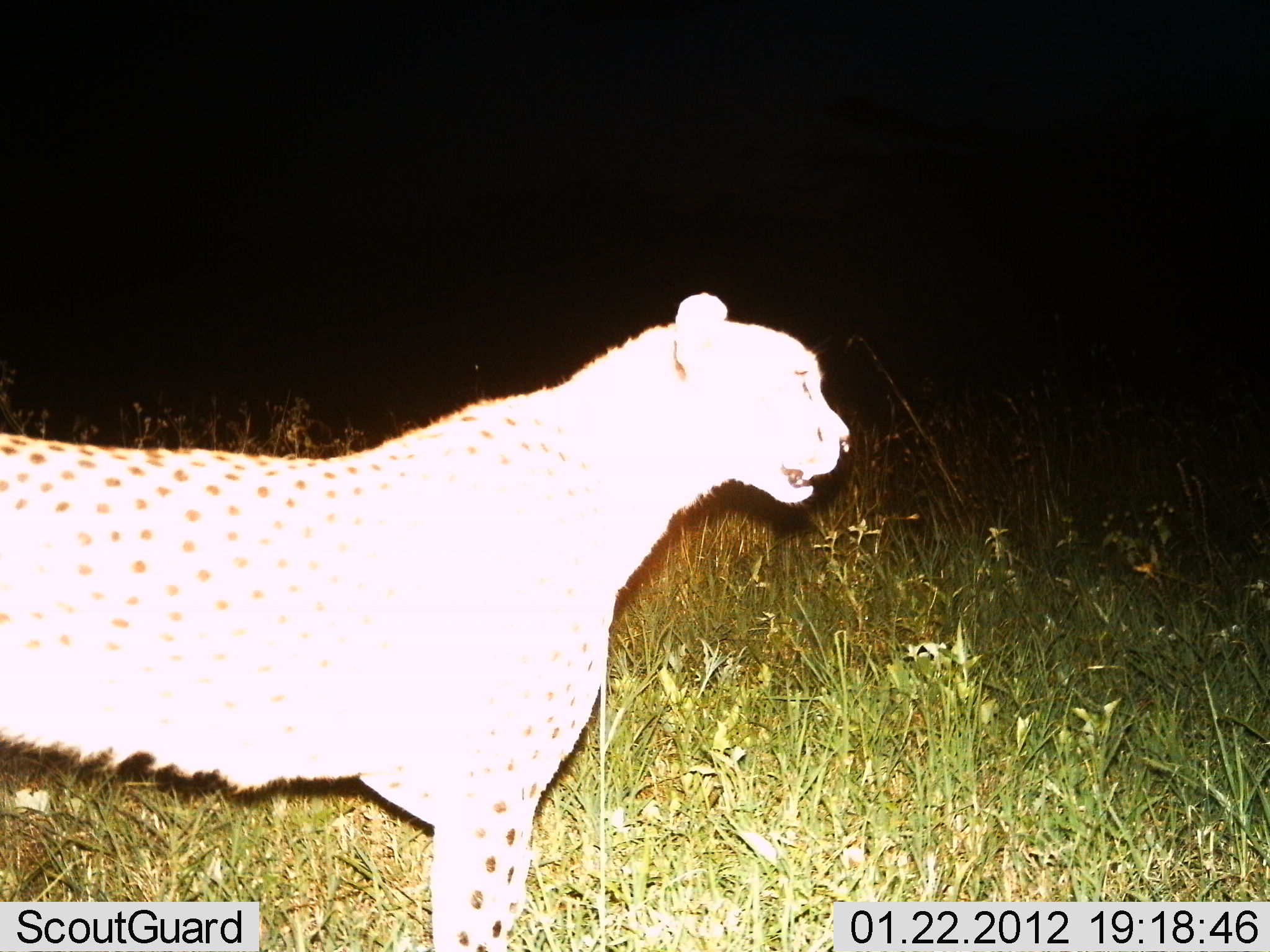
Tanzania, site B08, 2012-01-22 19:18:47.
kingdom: Animalia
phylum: Chordata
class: Mammalia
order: Carnivora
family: Felidae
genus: Acinonyx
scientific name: Acinonyx jubatus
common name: cheetah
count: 1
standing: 93%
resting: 0%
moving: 7%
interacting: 0%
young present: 0%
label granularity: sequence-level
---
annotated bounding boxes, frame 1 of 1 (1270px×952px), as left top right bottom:
animal: 0 292 853 952